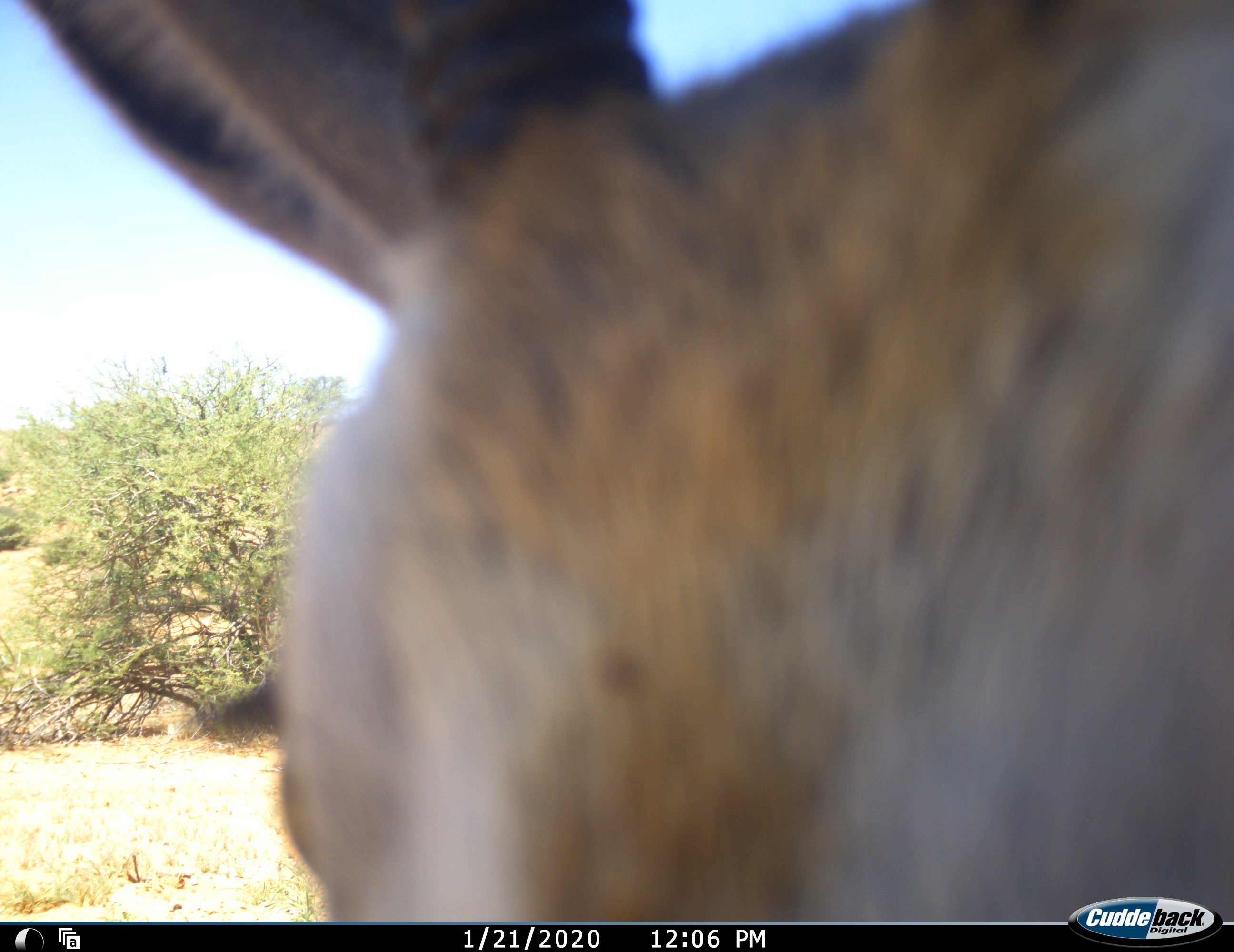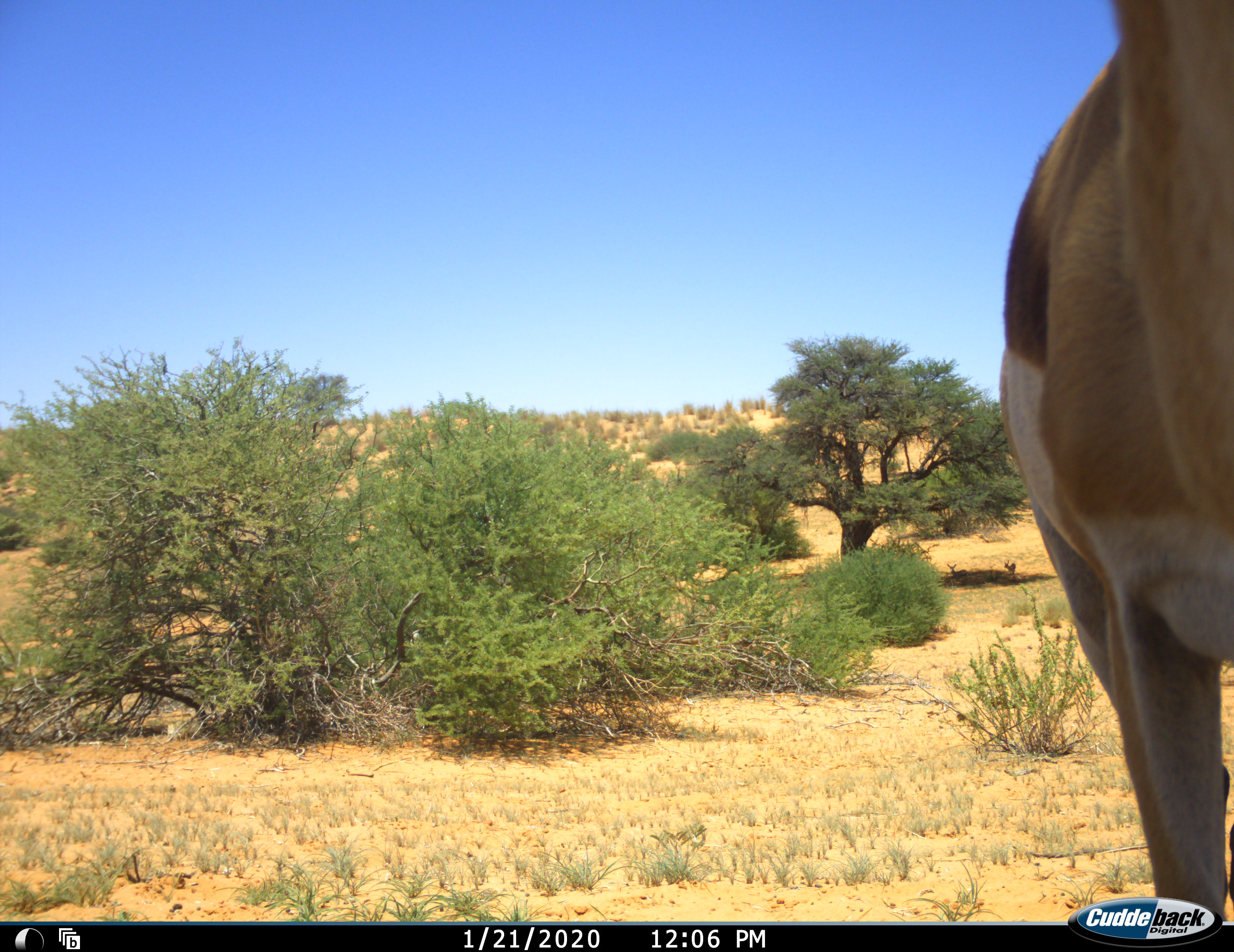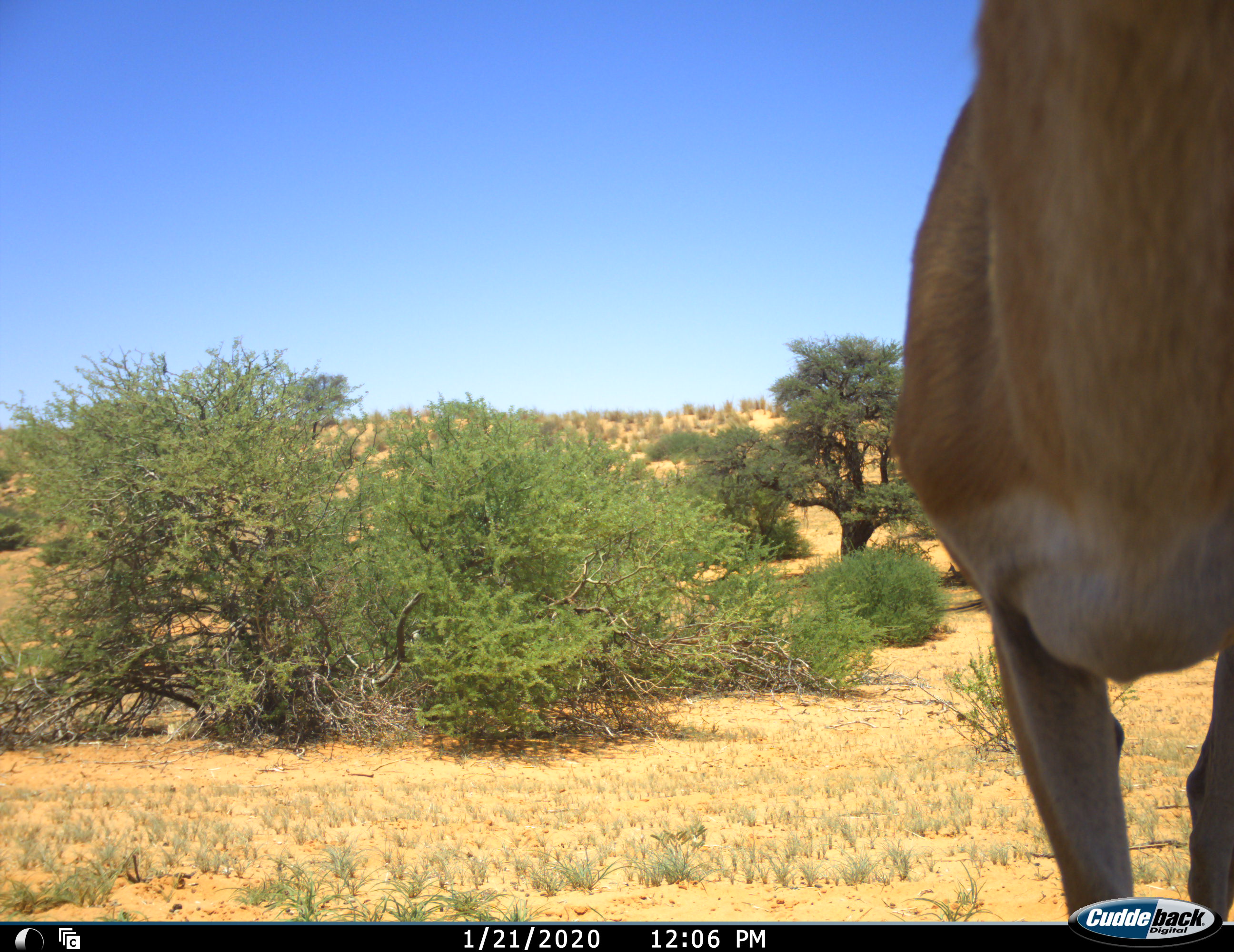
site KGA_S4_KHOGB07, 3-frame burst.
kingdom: Animalia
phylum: Chordata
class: Mammalia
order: Artiodactyla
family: Bovidae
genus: Antidorcas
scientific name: Antidorcas marsupialis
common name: springbok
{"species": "springbok (Antidorcas marsupialis)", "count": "1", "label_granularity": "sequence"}